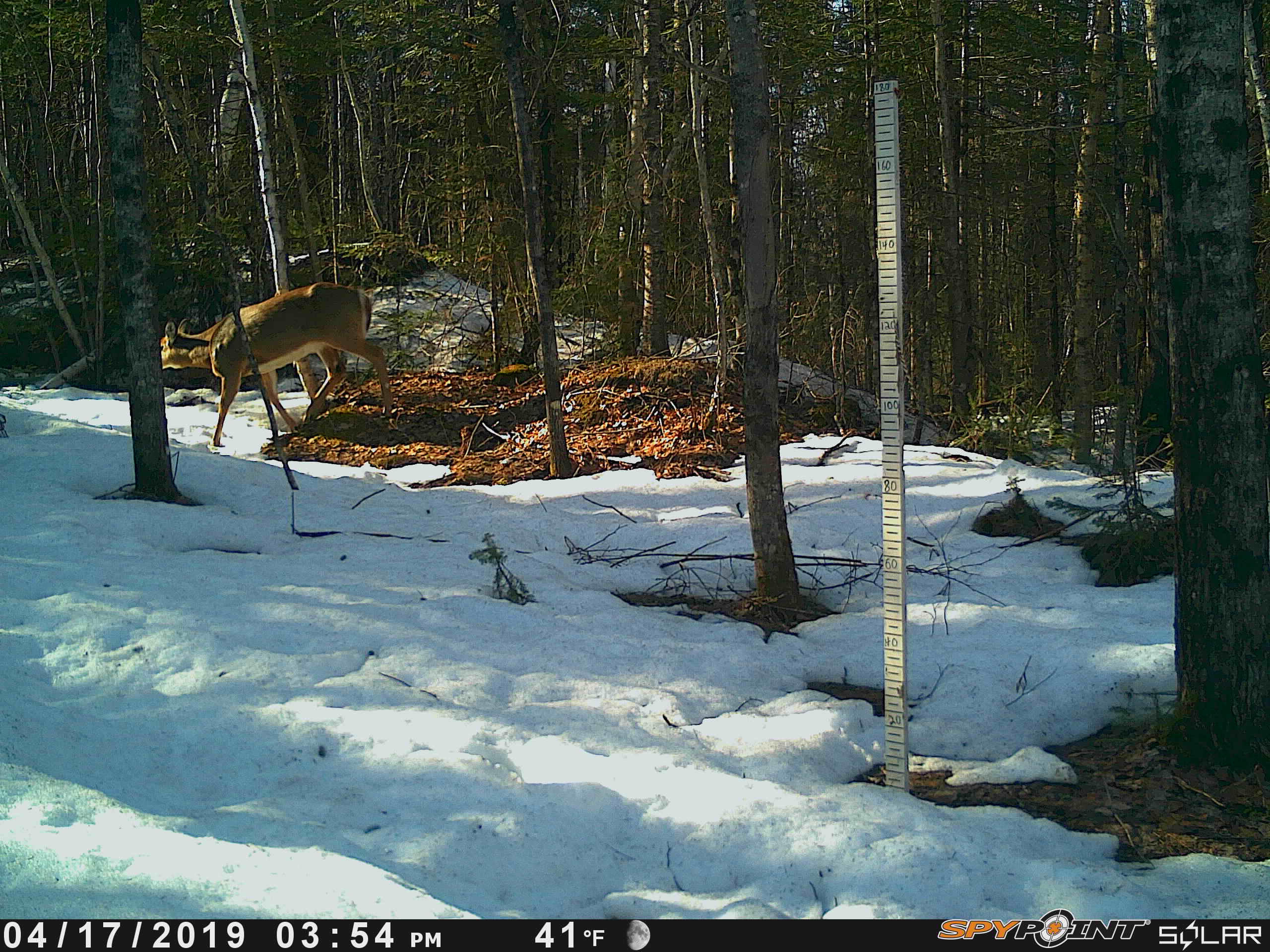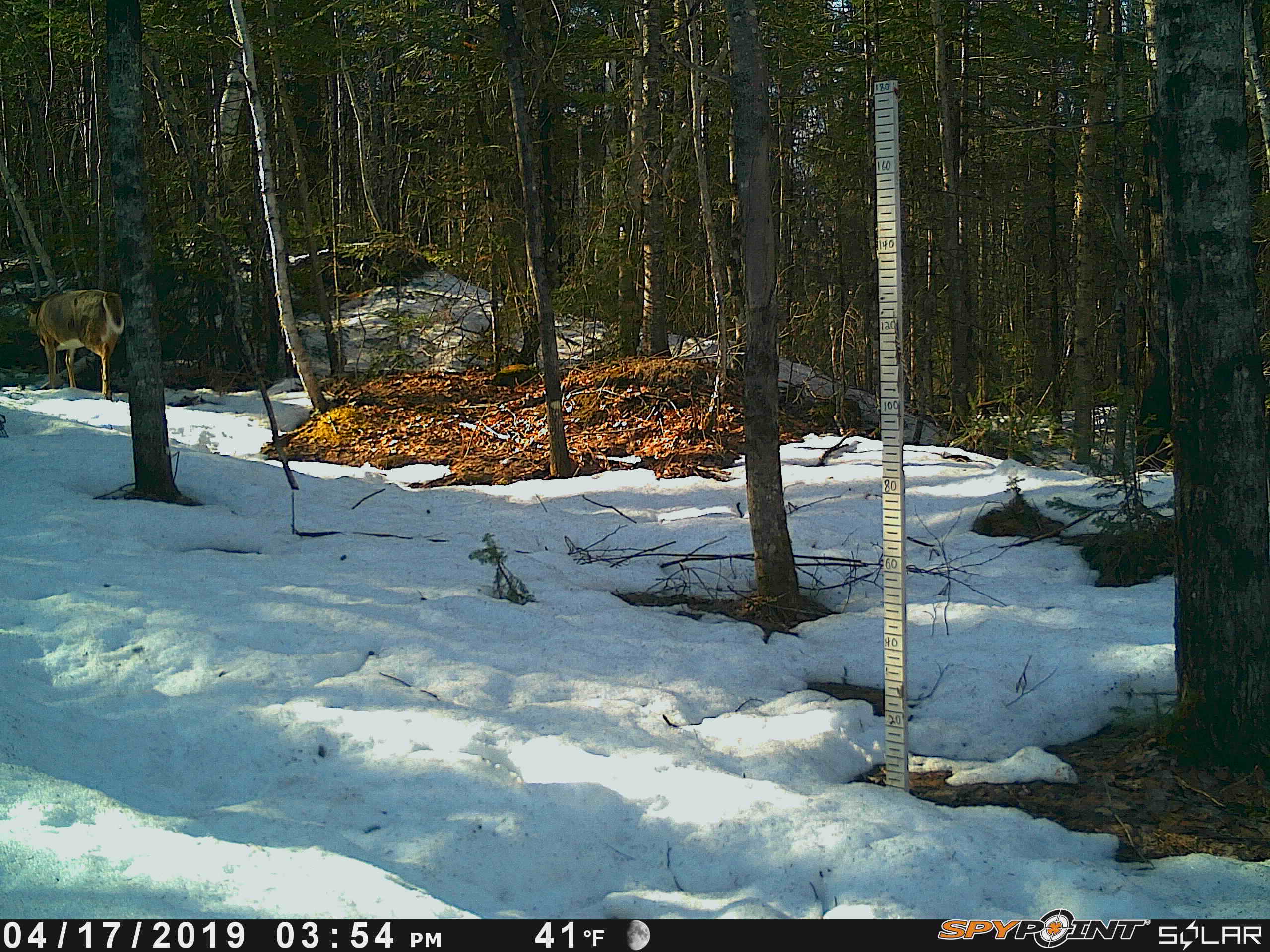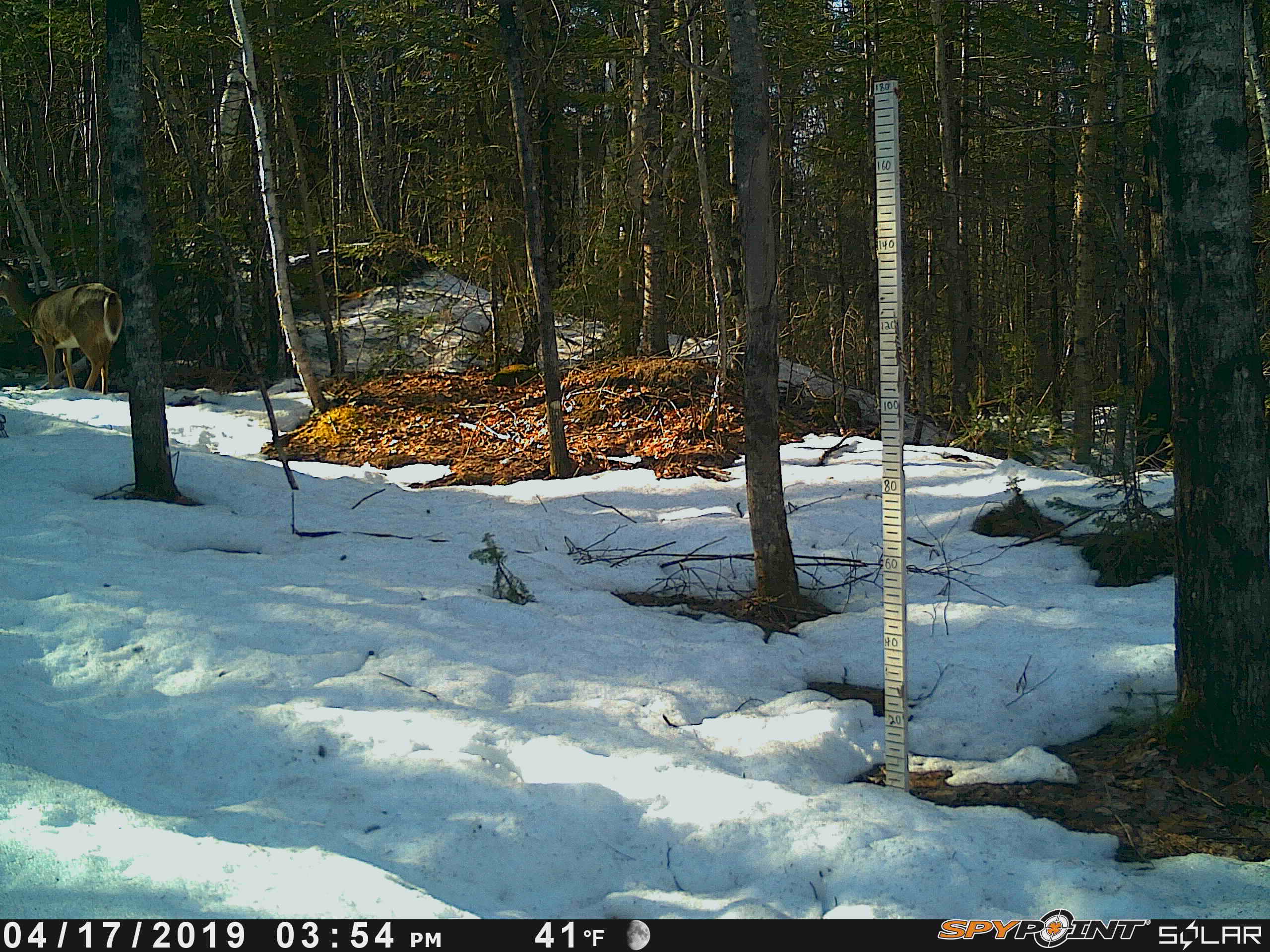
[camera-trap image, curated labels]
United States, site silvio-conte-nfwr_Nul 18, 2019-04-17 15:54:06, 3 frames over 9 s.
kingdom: Animalia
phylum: Chordata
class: Mammalia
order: Artiodactyla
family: Cervidae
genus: Odocoileus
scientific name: Odocoileus virginianus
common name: white-tailed deer